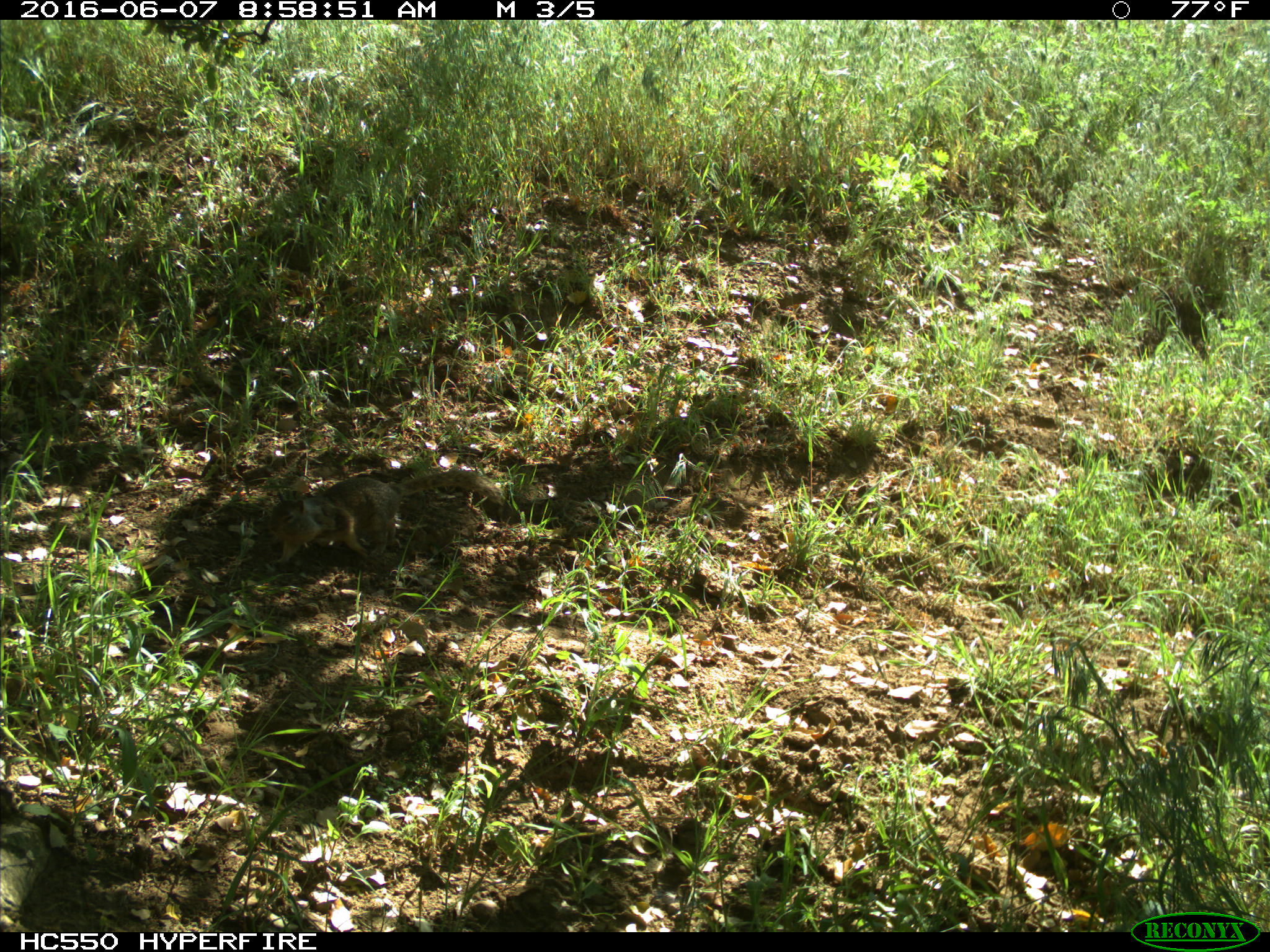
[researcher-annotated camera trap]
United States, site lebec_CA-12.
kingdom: Animalia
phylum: Chordata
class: Mammalia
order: Rodentia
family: Sciuridae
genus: Otospermophilus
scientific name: Otospermophilus beecheyi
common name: california ground squirrel